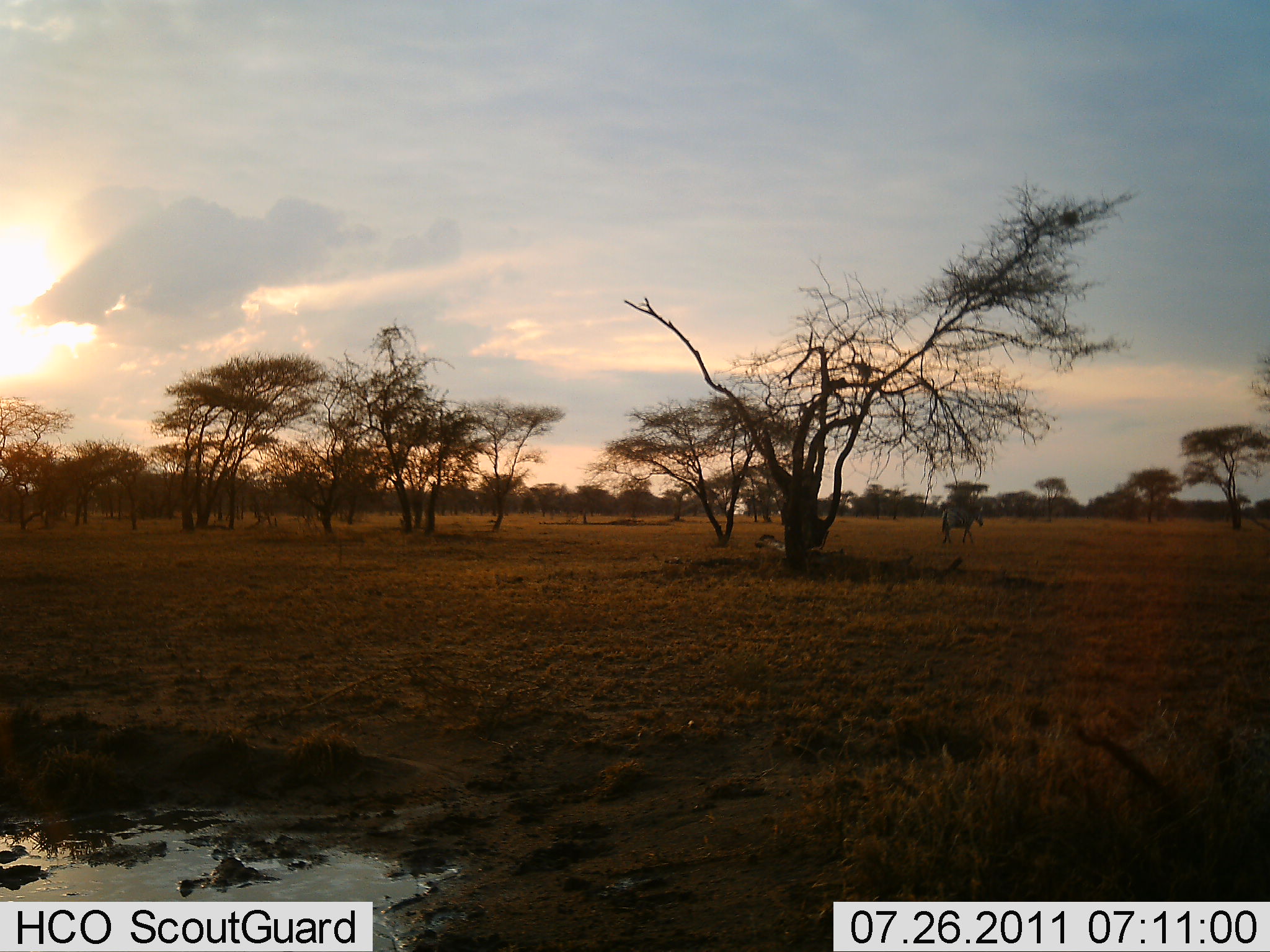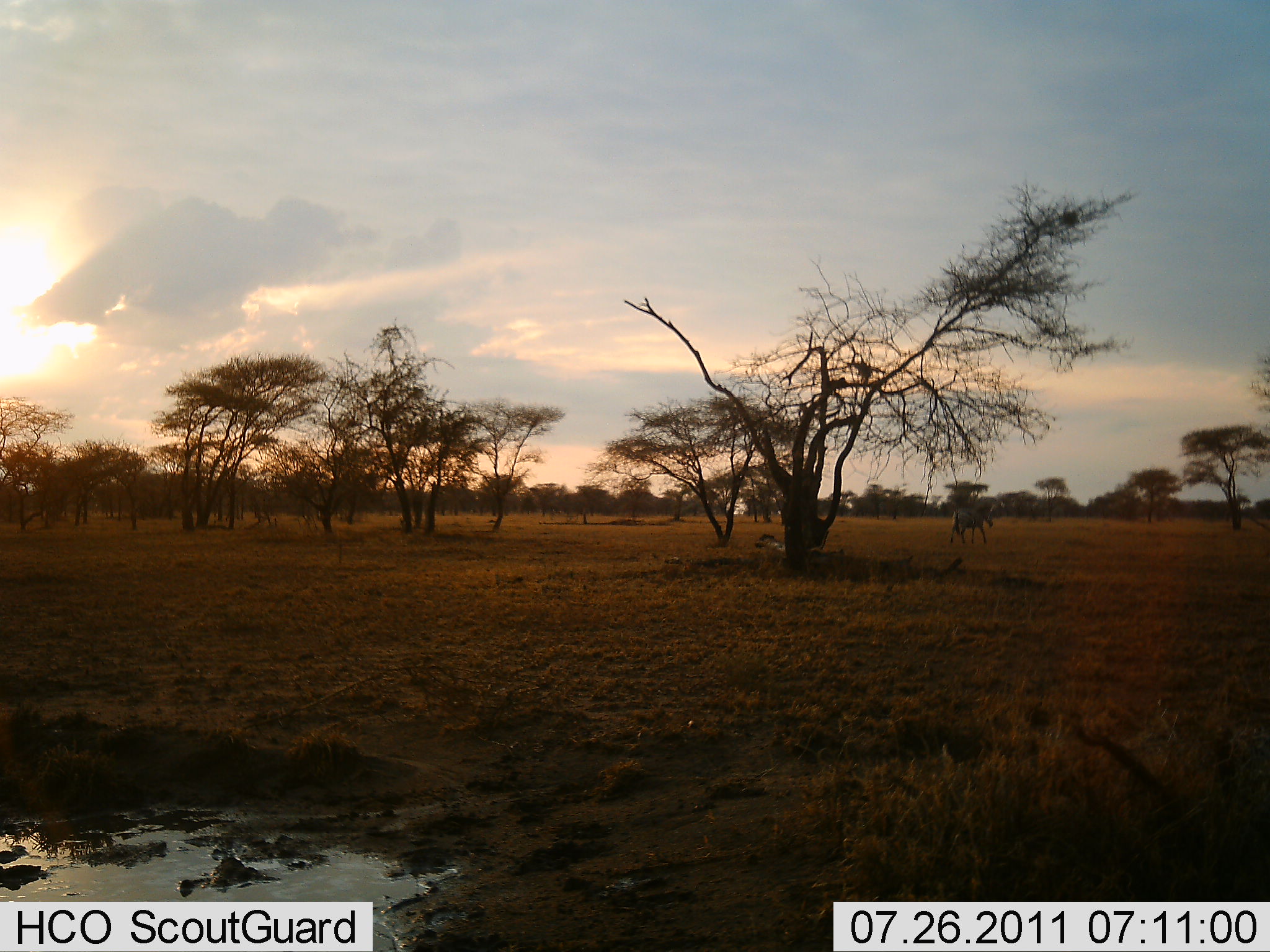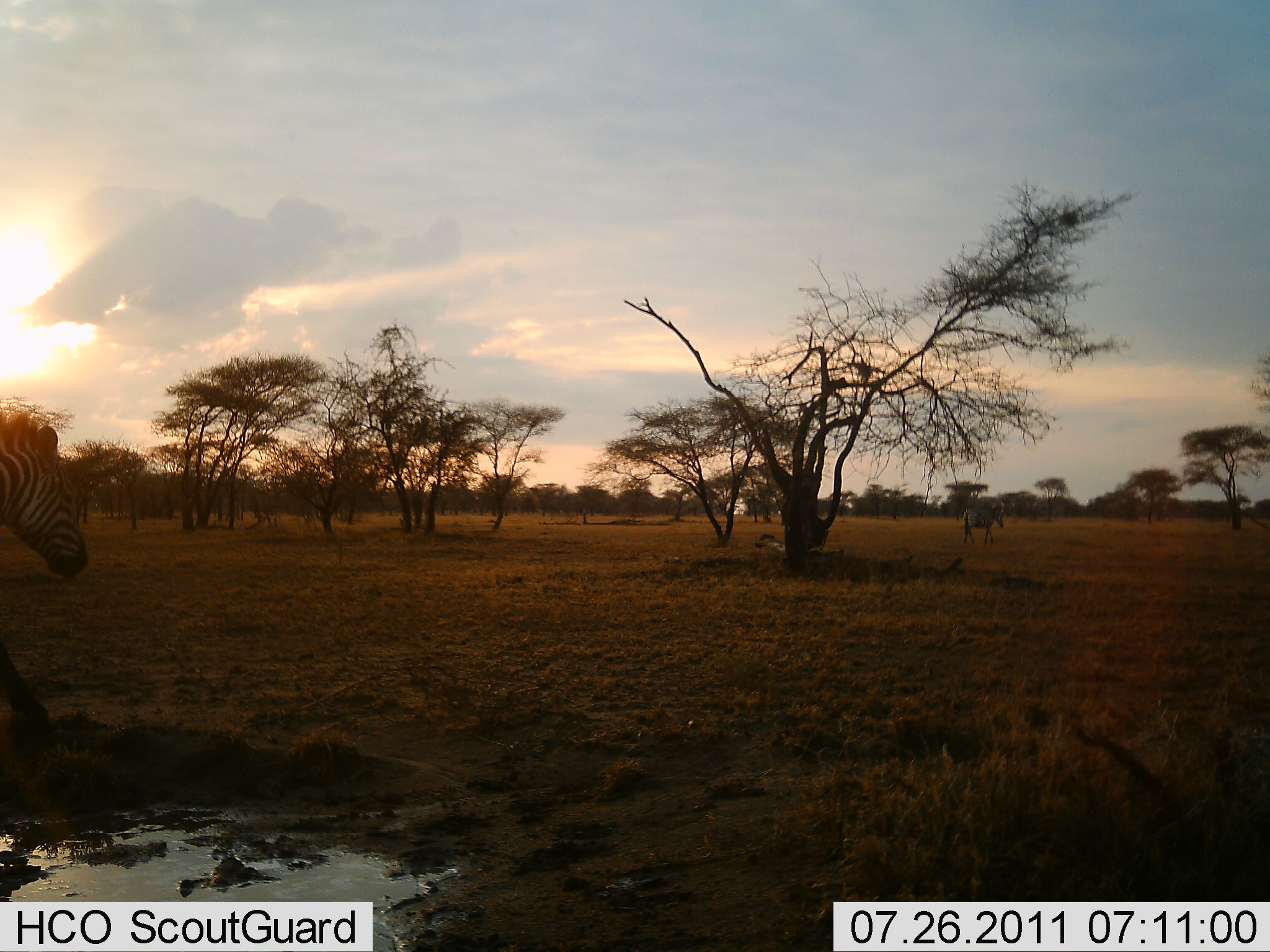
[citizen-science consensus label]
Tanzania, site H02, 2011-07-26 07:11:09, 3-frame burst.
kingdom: Animalia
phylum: Chordata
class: Mammalia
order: Perissodactyla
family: Equidae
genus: Equus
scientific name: Equus quagga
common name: plains zebra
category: zebra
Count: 2.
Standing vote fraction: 0%.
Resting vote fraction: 8%.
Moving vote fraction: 100%.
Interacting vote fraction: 0%.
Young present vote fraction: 0%.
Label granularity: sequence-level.